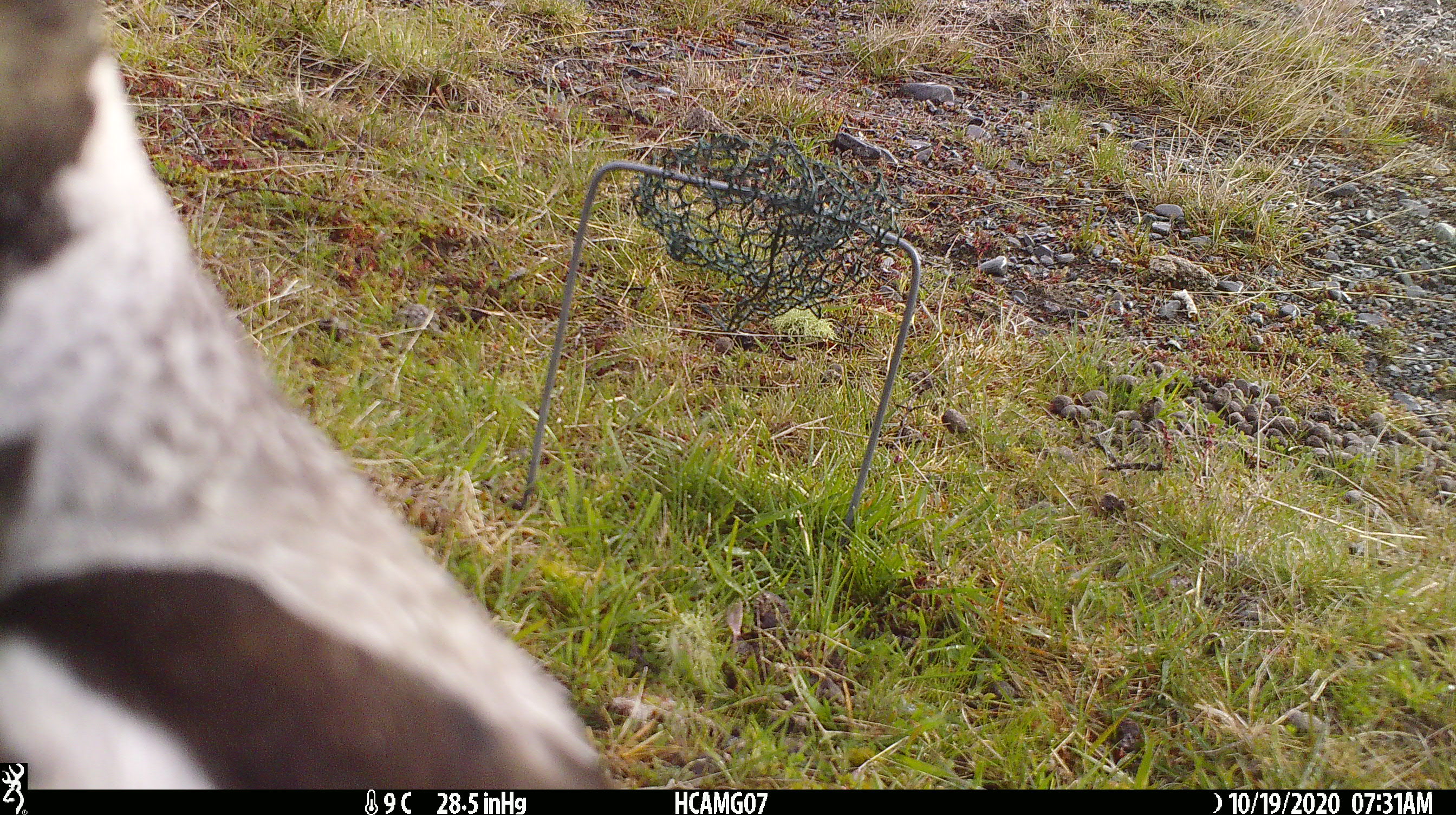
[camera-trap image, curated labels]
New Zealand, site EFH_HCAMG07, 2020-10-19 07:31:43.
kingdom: Animalia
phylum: Chordata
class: Aves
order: Passeriformes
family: Artamidae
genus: Gymnorhina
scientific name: Gymnorhina tibicen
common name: australian magpie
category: magpie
Magpie (australian magpie) (Gymnorhina tibicen).